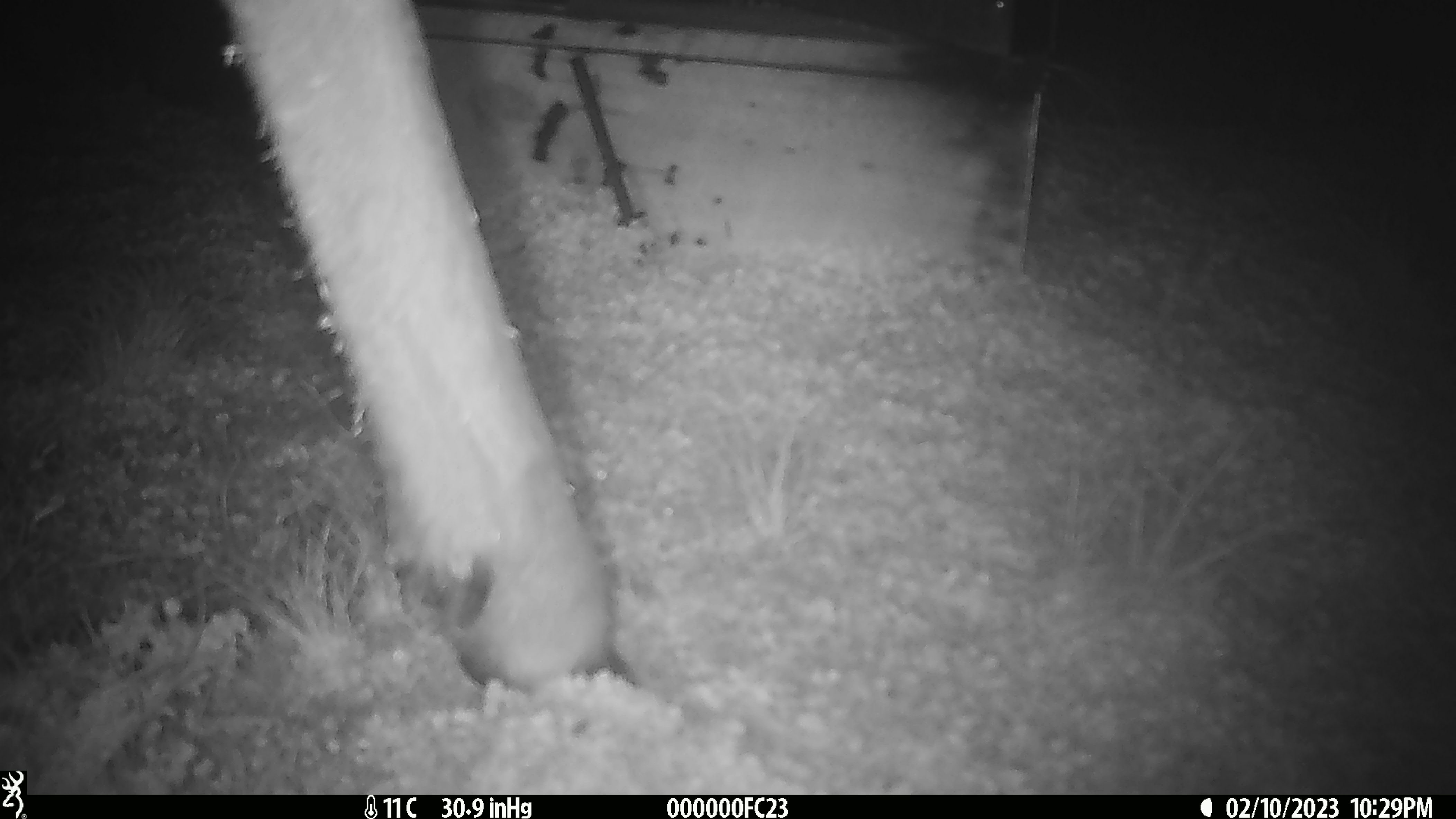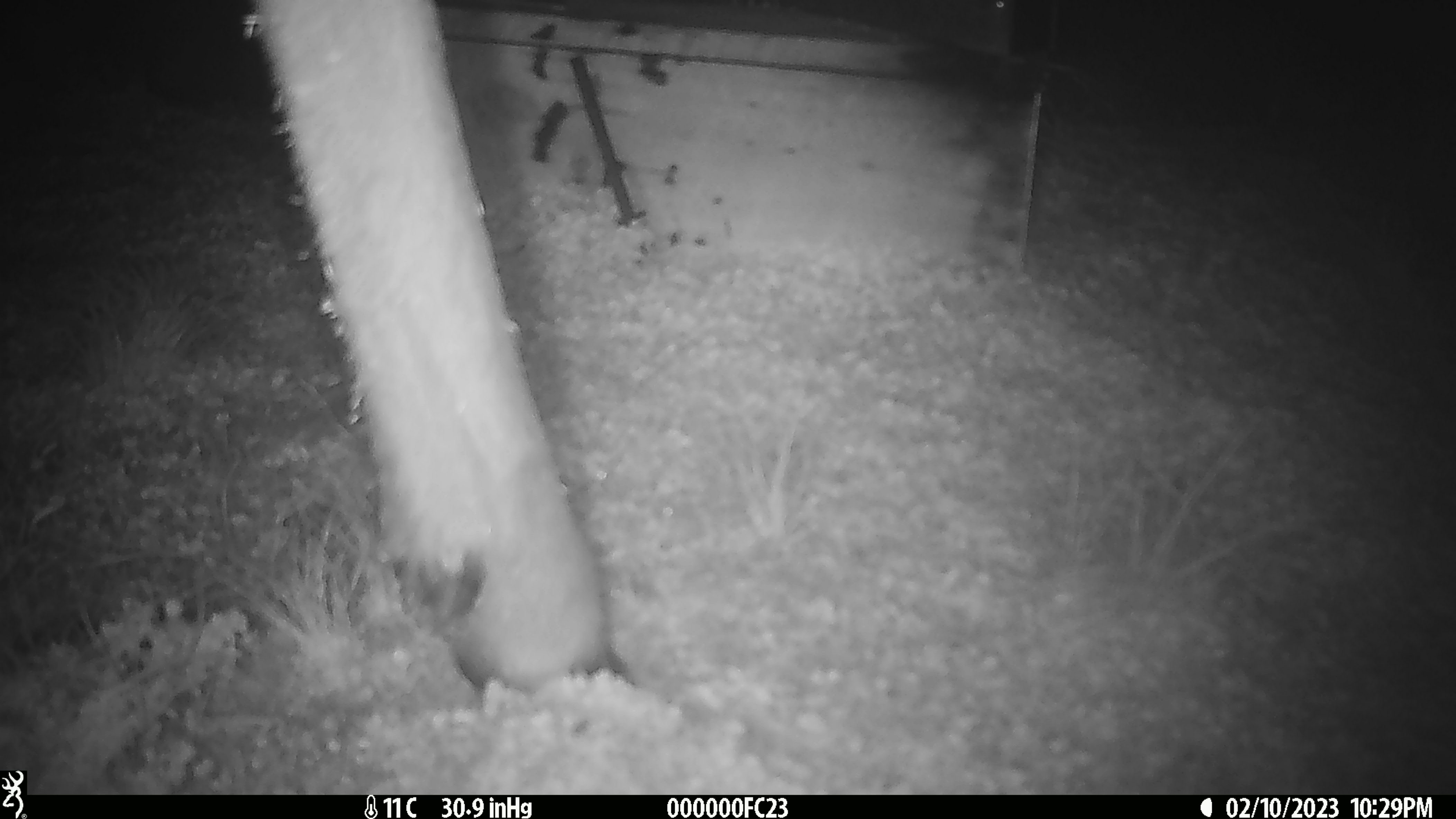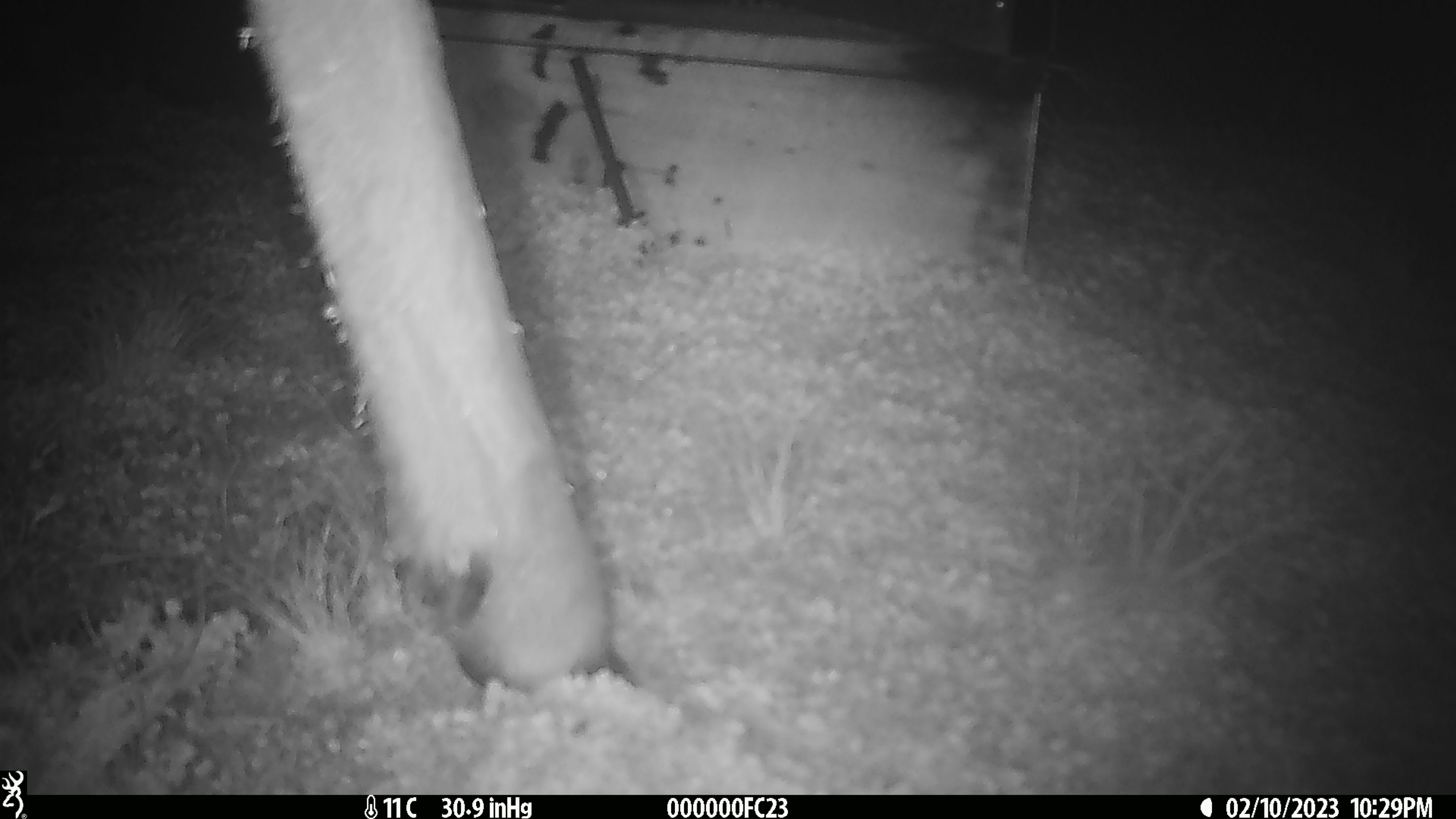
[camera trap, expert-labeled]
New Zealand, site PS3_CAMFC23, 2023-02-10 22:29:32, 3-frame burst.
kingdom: Animalia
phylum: Chordata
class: Mammalia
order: Artiodactyla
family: Cervidae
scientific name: Cervidae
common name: deer